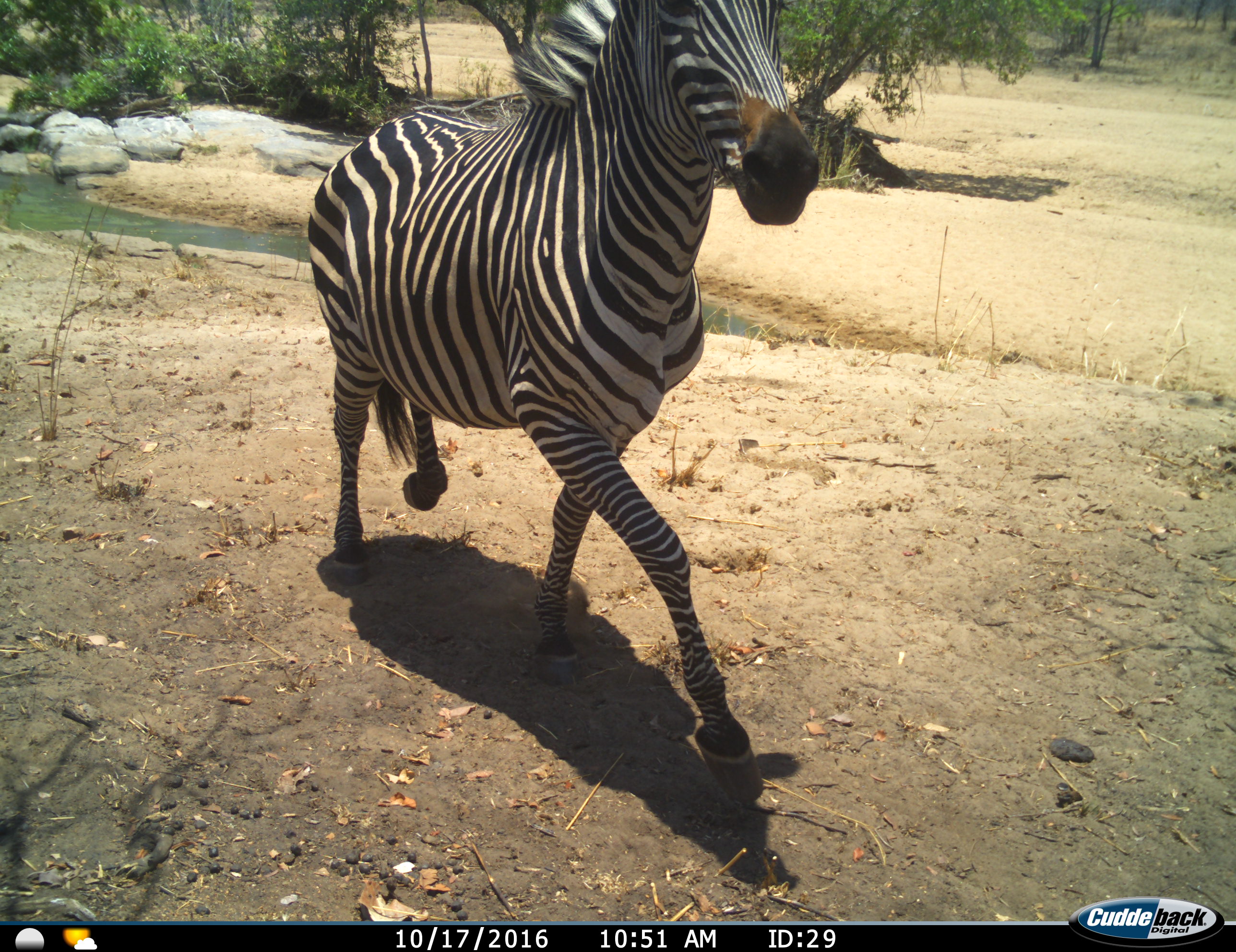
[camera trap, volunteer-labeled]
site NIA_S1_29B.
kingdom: Animalia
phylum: Chordata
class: Mammalia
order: Perissodactyla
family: Equidae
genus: Equus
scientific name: Equus quagga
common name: plains zebra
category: zebraplains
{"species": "zebraplains (plains zebra) (Equus quagga)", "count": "1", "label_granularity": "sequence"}